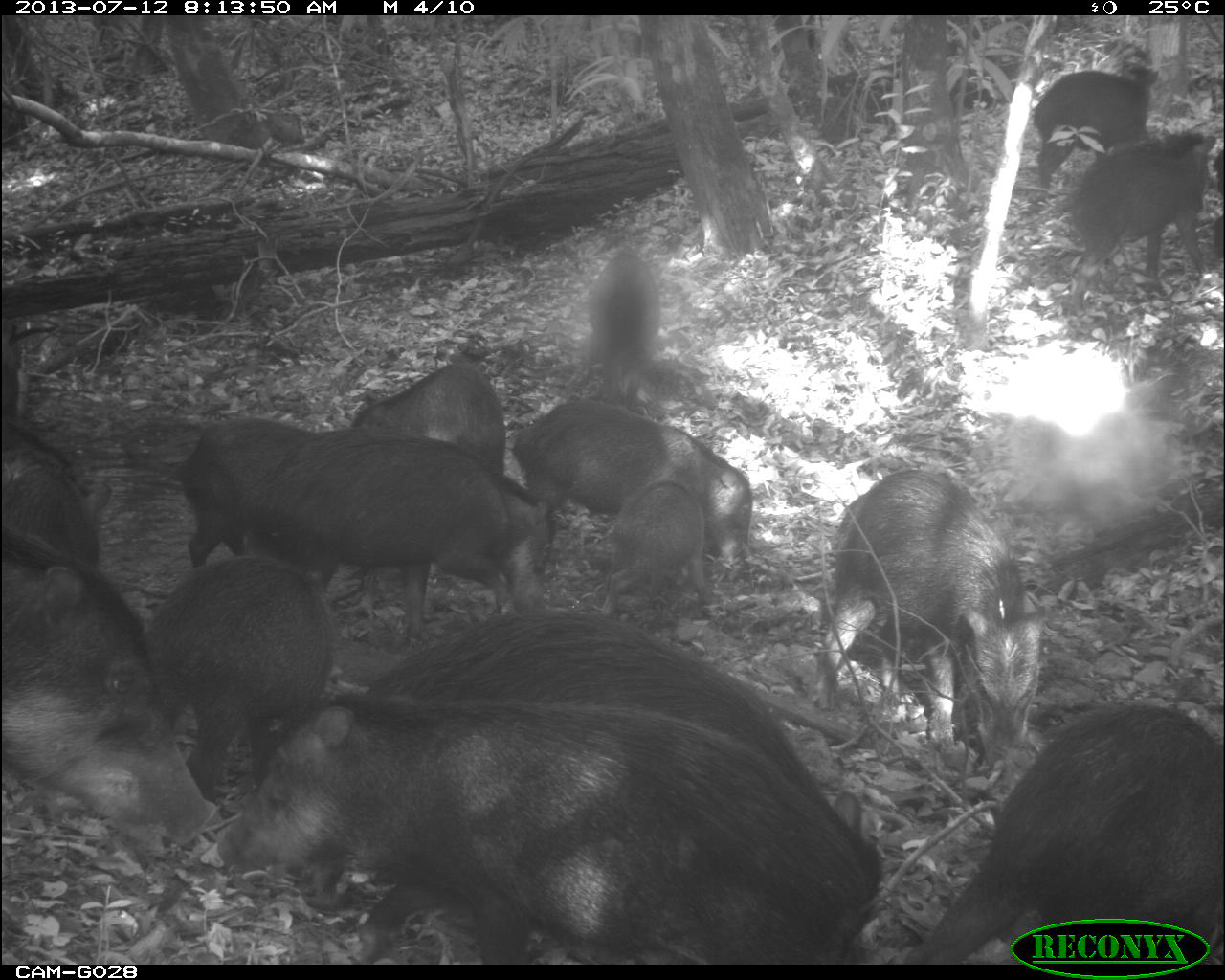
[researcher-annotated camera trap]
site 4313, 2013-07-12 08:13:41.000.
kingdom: Animalia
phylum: Chordata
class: Mammalia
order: Artiodactyla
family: Tayassuidae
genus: Tayassu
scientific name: Tayassu pecari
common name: white-lipped peccary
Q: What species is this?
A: Tayassu pecari (white-lipped peccary).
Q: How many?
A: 20.